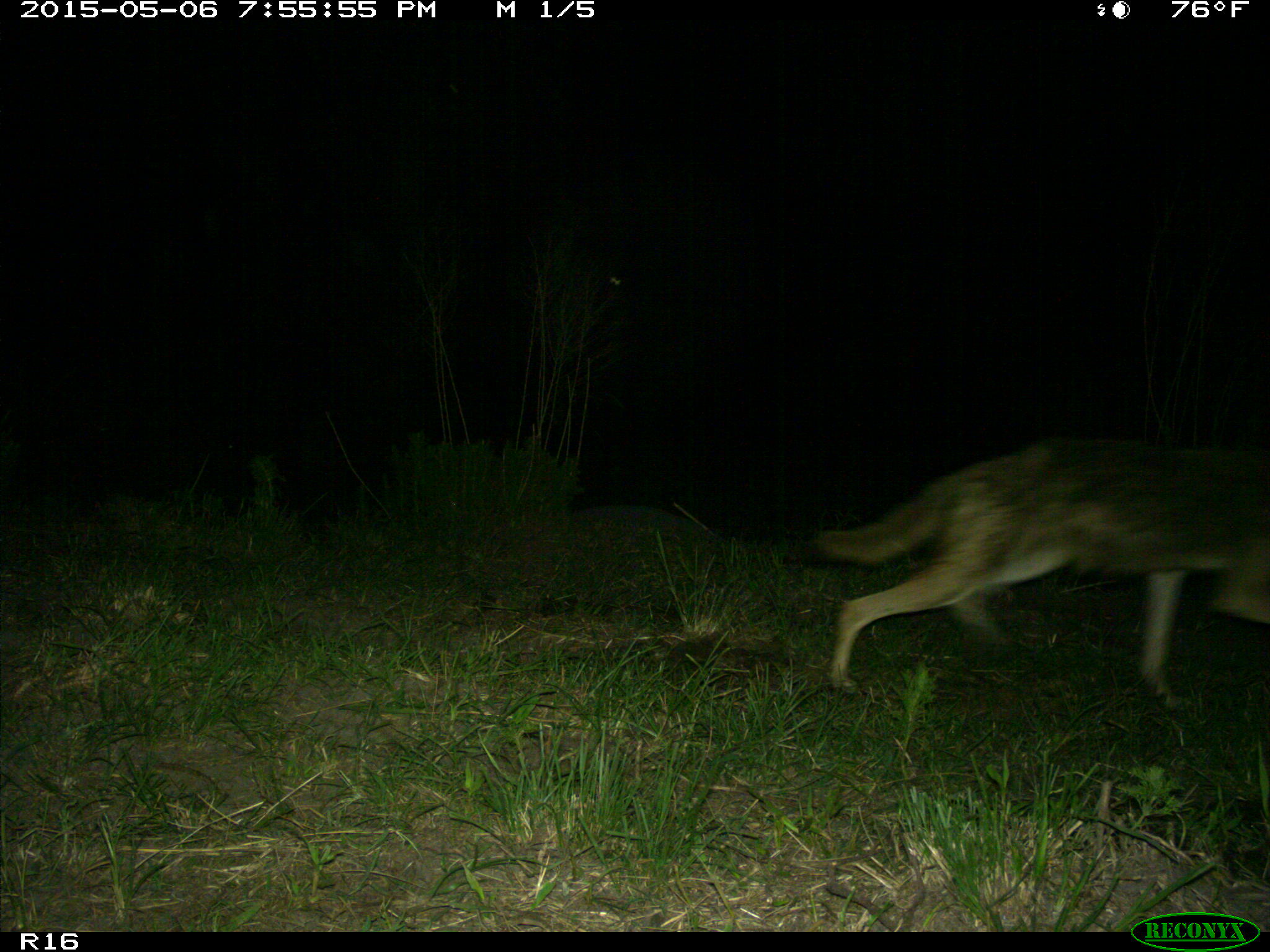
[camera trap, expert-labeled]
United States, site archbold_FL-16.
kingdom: Animalia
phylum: Chordata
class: Mammalia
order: Artiodactyla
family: Suidae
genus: Sus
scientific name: Sus scrofa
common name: wild boar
Sus scrofa (wild boar).